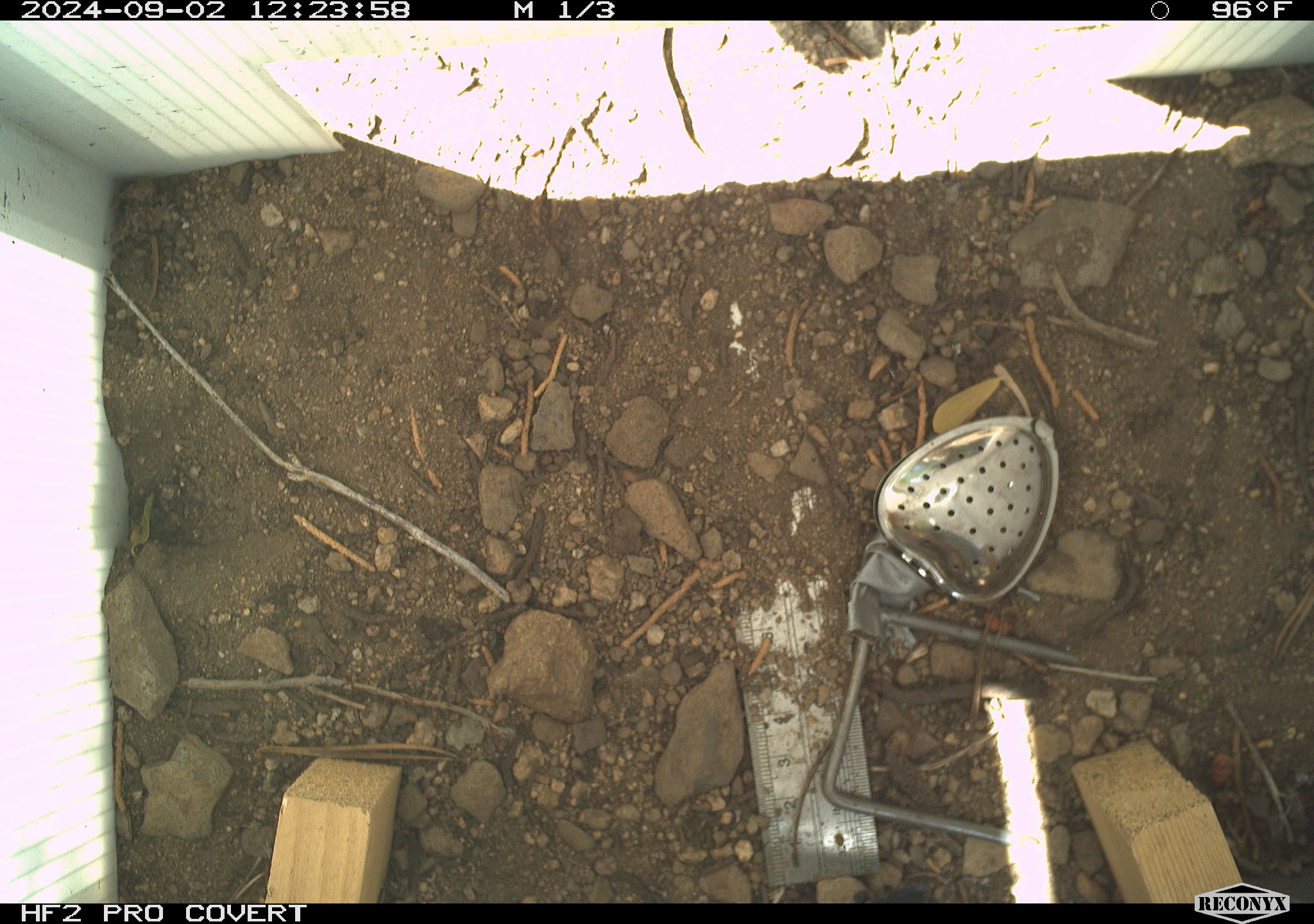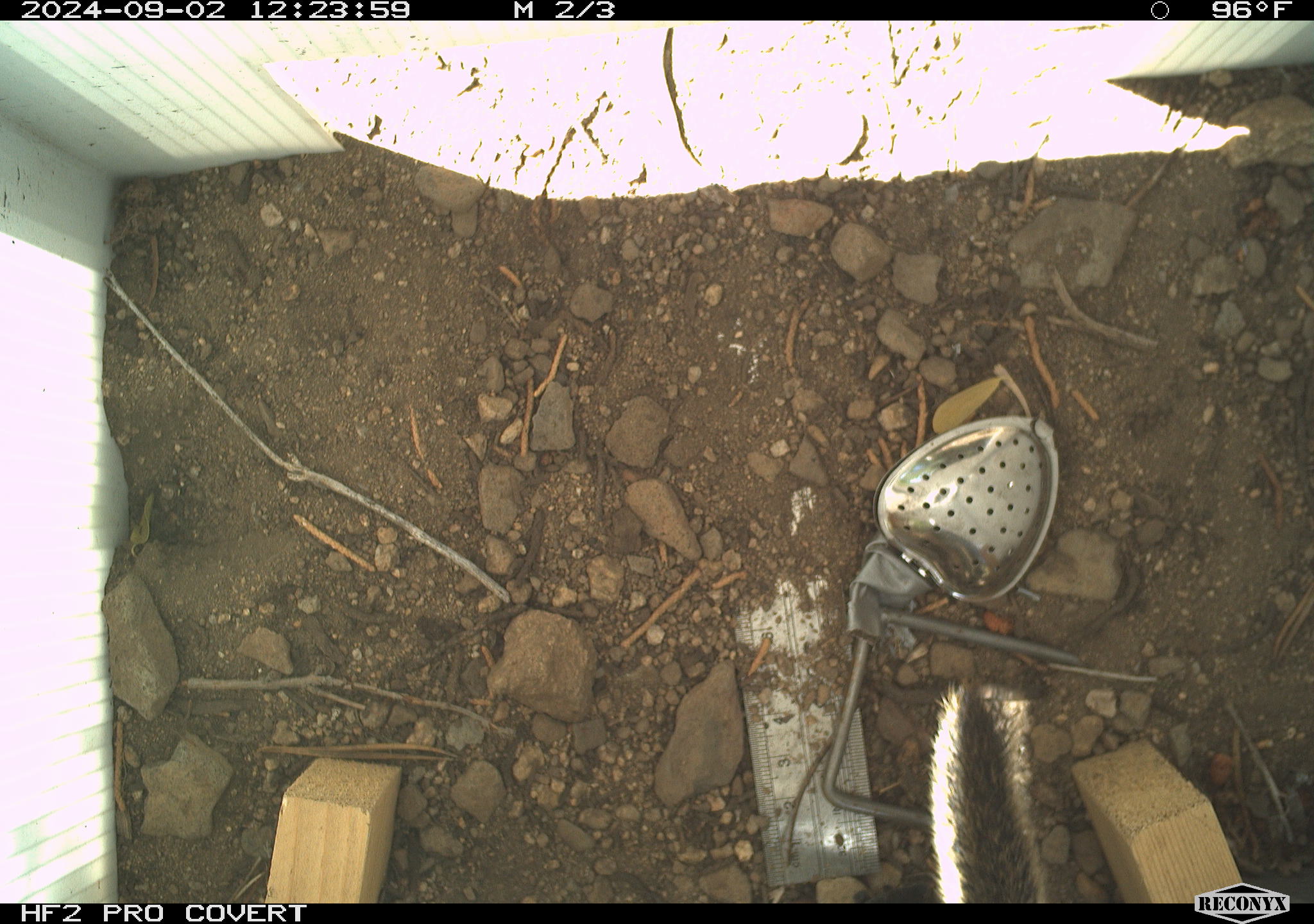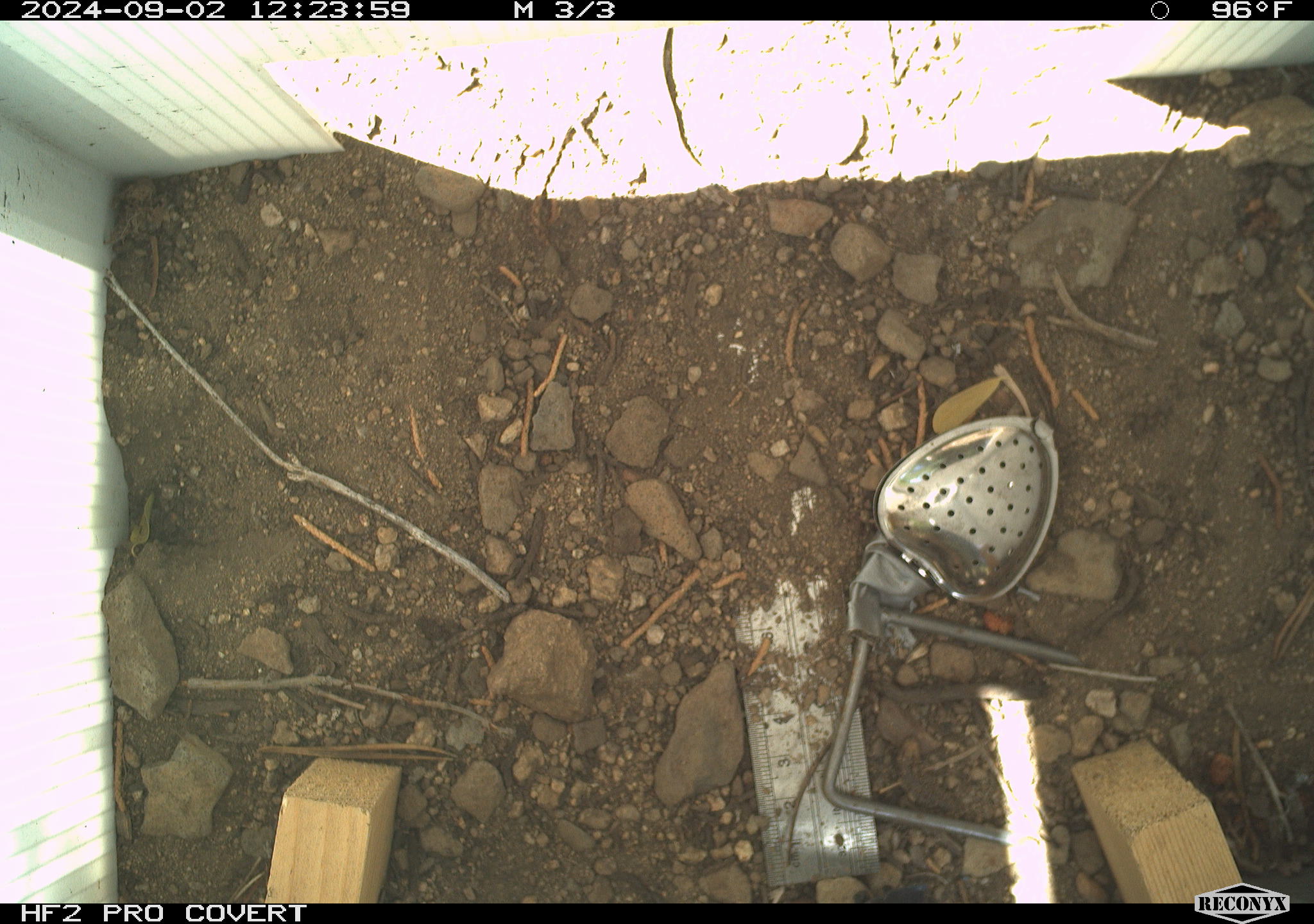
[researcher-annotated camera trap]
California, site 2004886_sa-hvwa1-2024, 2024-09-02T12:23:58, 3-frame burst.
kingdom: Animalia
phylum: Chordata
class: Mammalia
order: Rodentia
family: Sciuridae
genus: Neotamias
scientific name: Neotamias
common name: western chipmunks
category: neotamias species